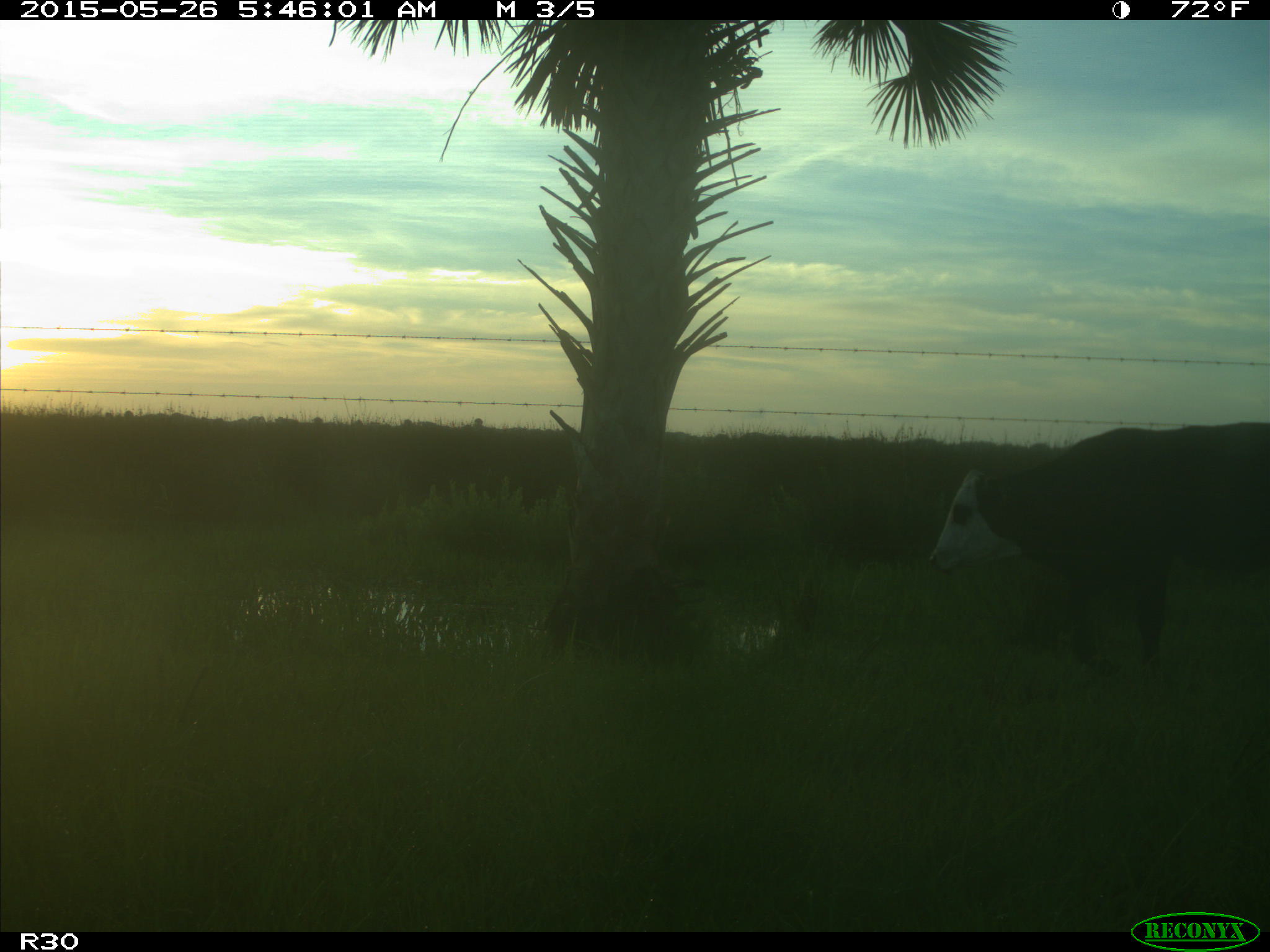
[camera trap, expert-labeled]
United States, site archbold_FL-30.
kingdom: Animalia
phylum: Chordata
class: Mammalia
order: Artiodactyla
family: Bovidae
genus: Bos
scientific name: Bos taurus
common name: domestic cow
Bos taurus (domestic cow).